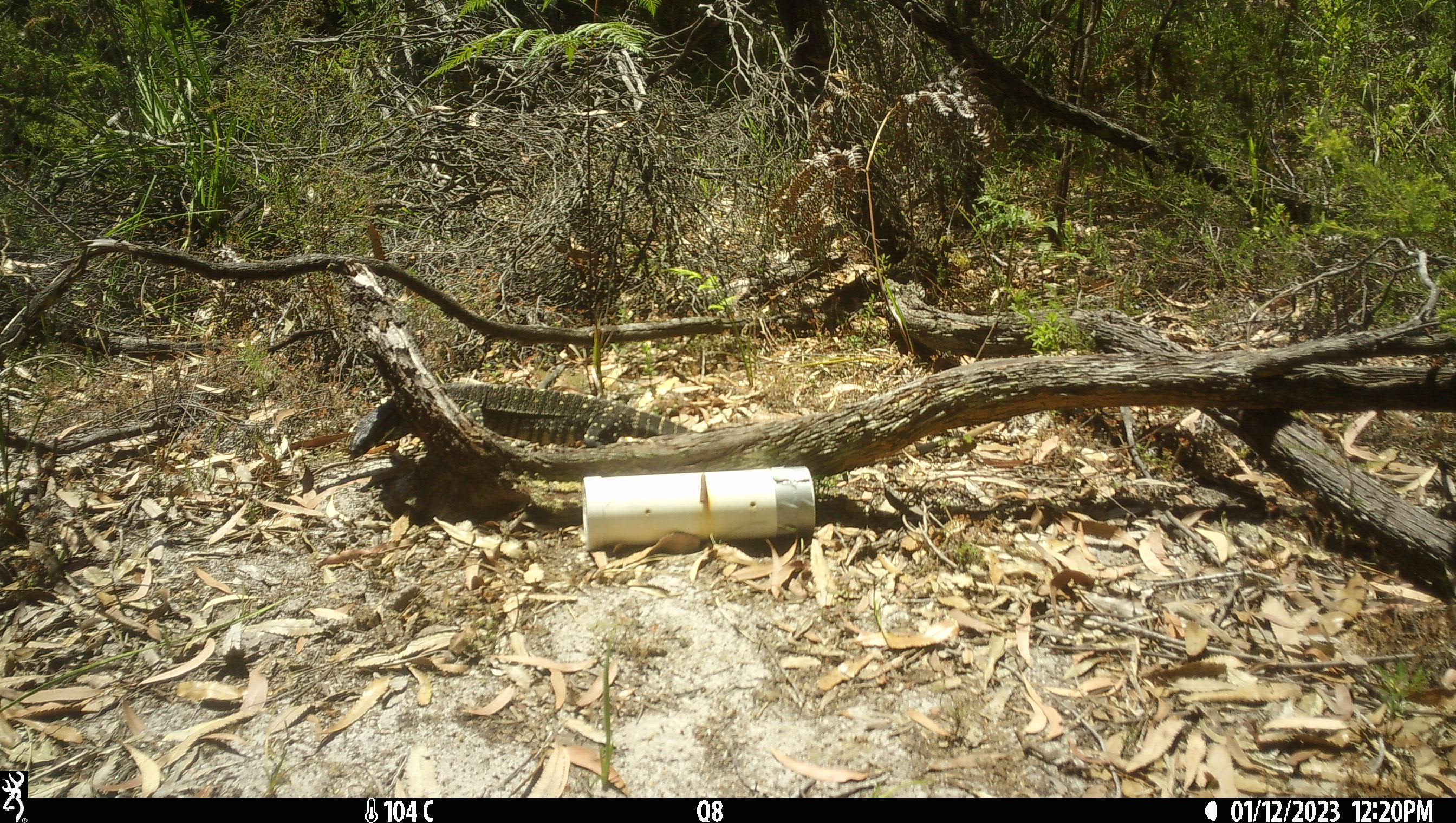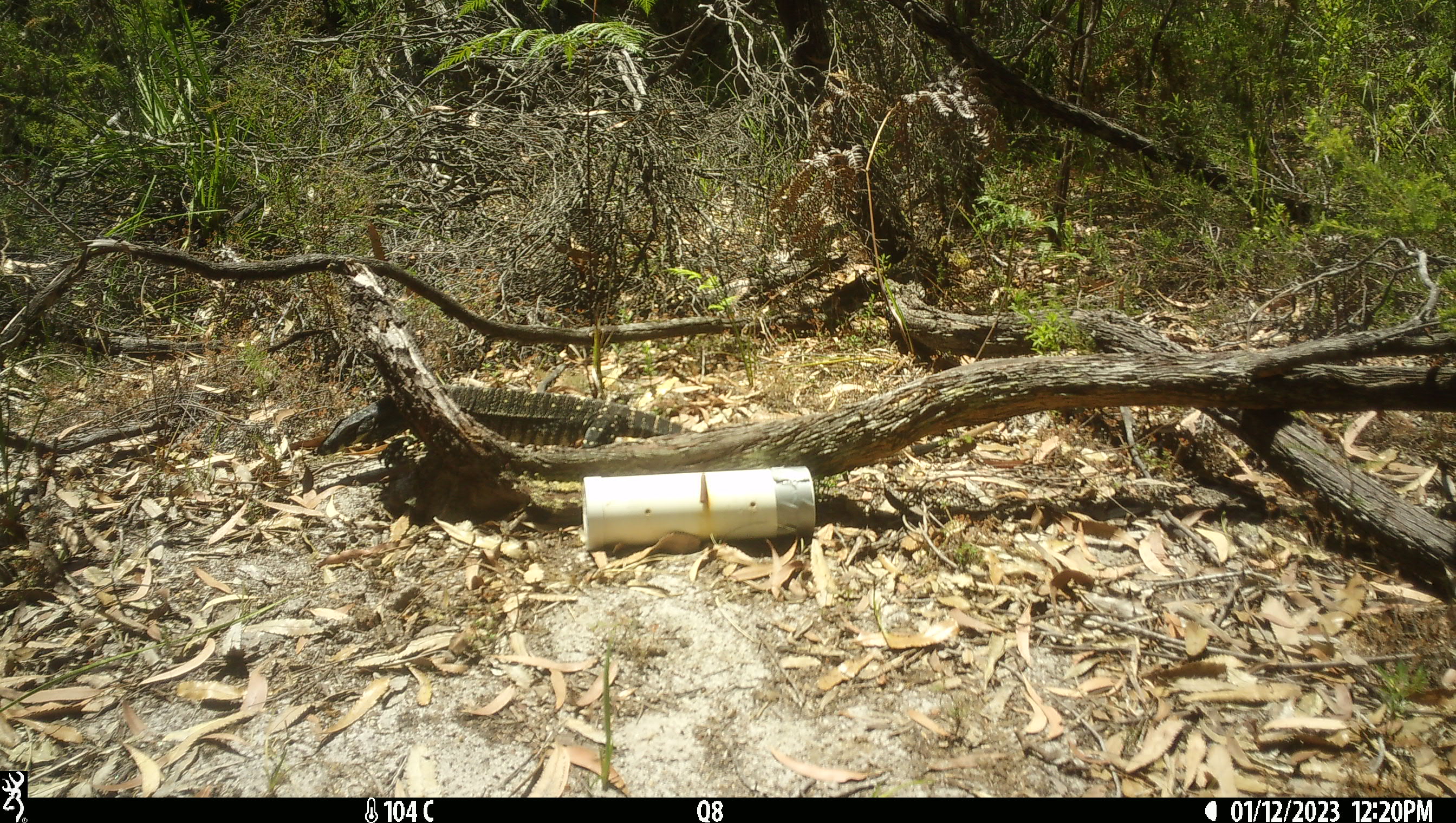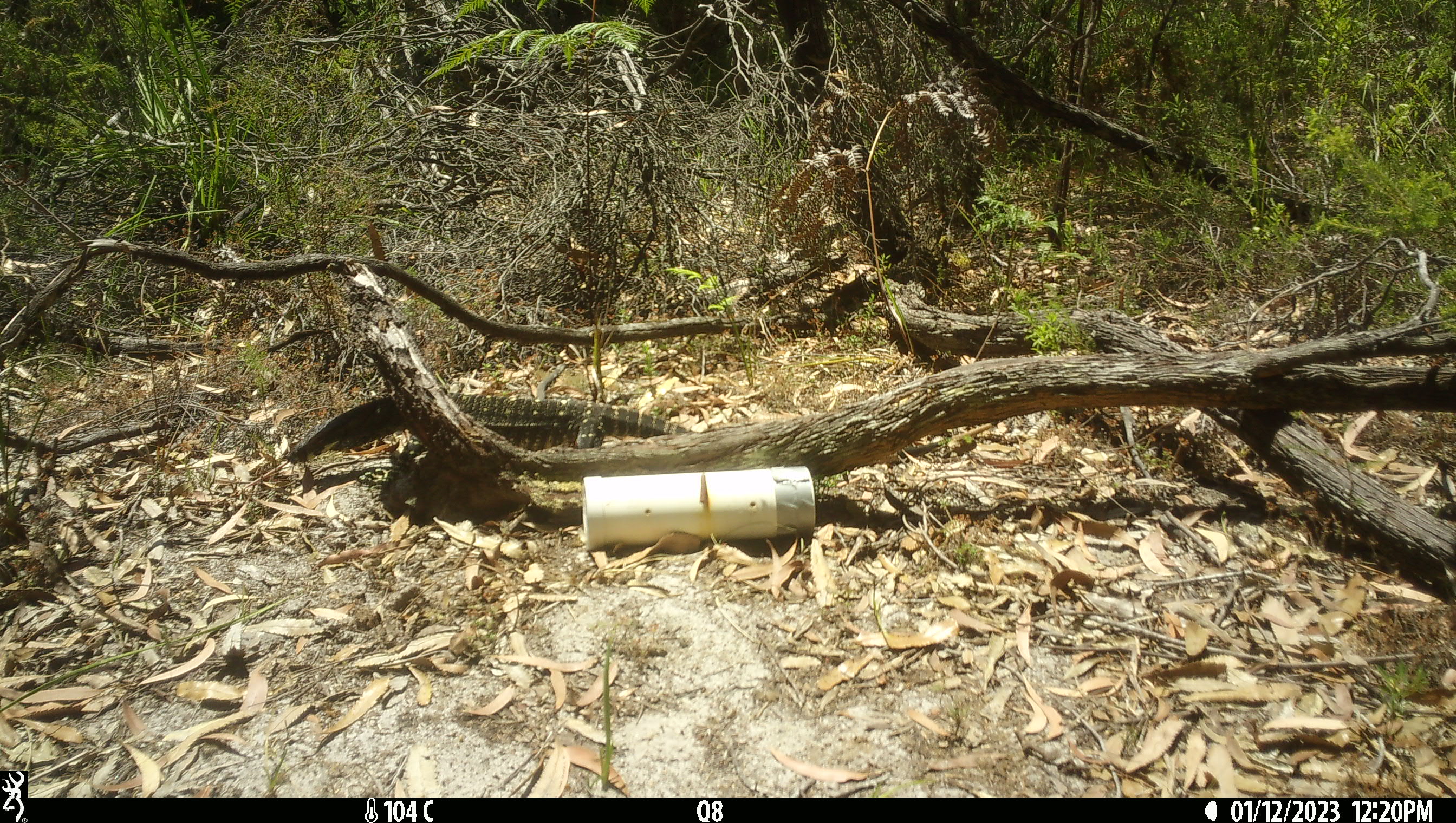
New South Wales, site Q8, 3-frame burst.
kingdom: Animalia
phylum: Chordata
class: Reptilia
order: Squamata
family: Varanidae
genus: Varanus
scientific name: Varanus varius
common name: lace monitor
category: goanna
Goanna (lace monitor) (Varanus varius).